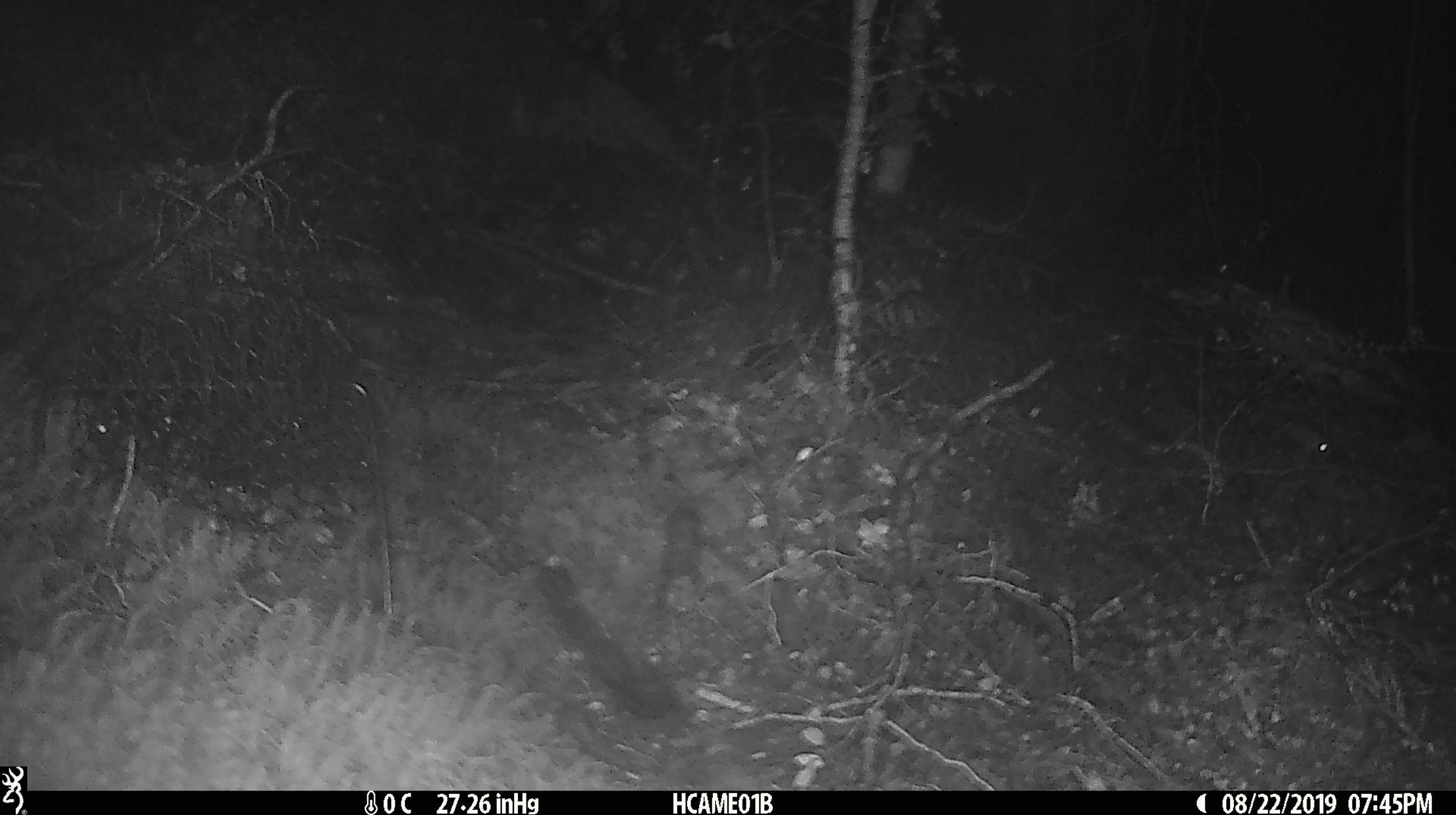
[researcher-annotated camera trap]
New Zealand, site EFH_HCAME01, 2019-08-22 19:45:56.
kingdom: Animalia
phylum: Chordata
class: Mammalia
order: Rodentia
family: Muridae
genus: Mus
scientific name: Mus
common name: mouse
Mouse (Mus).